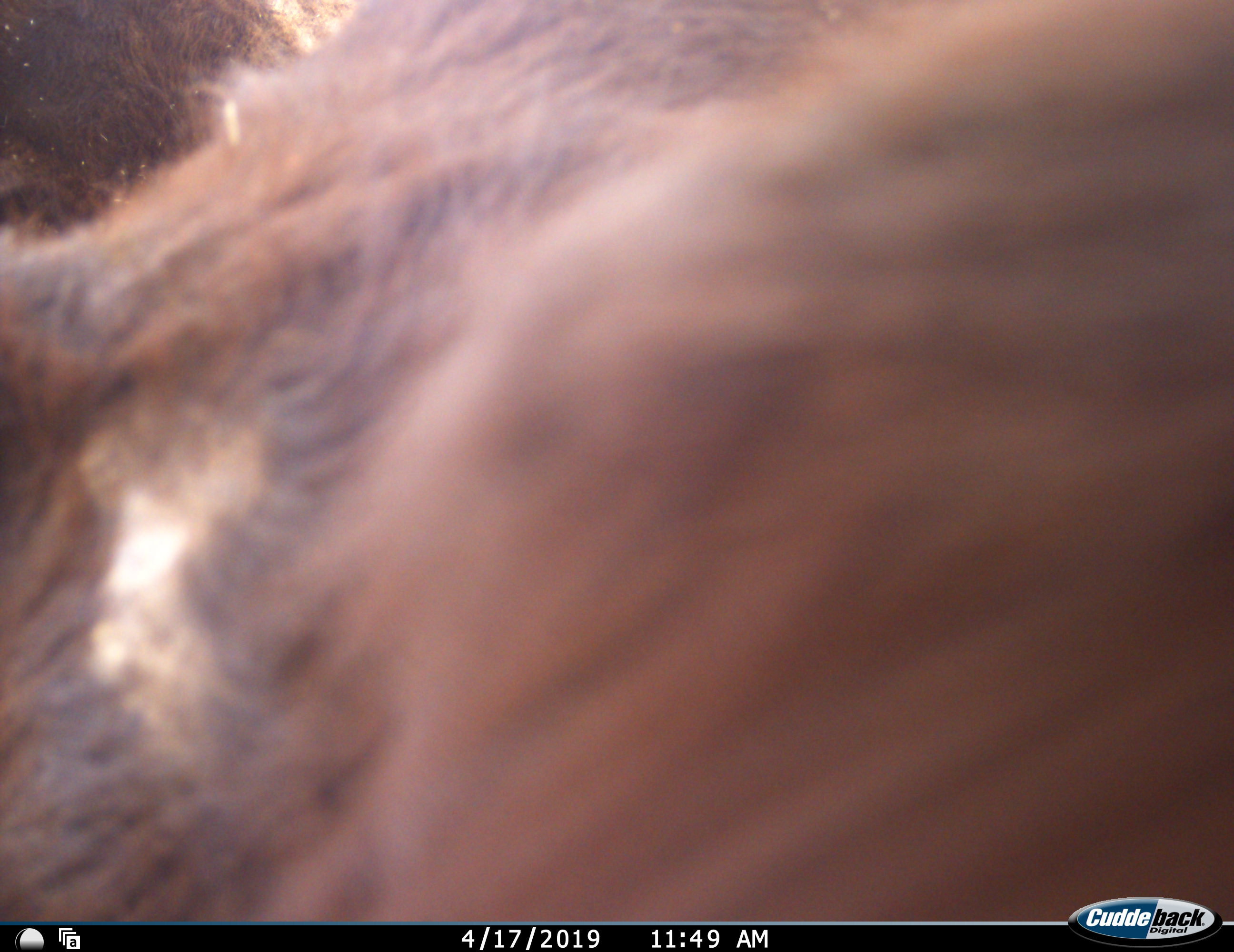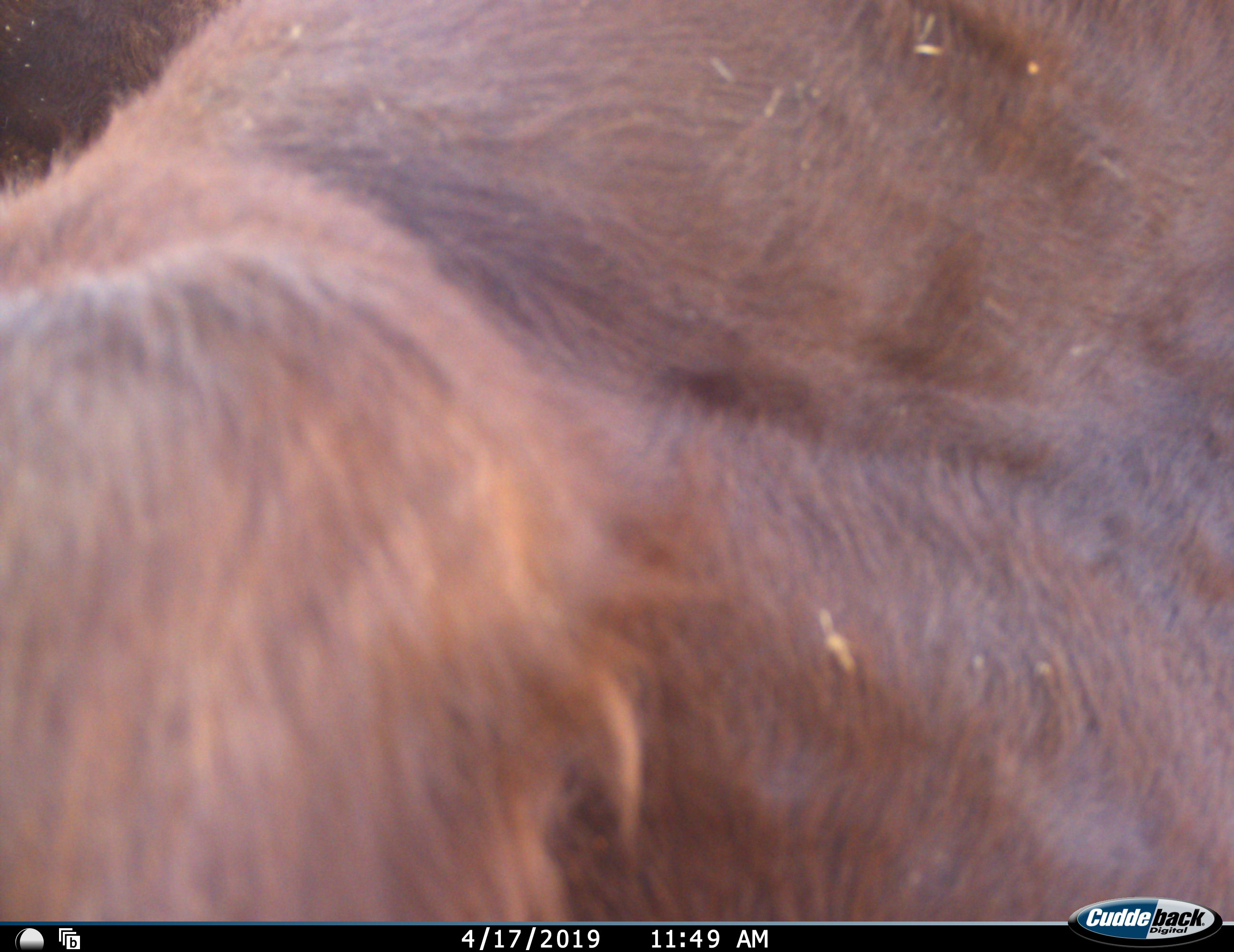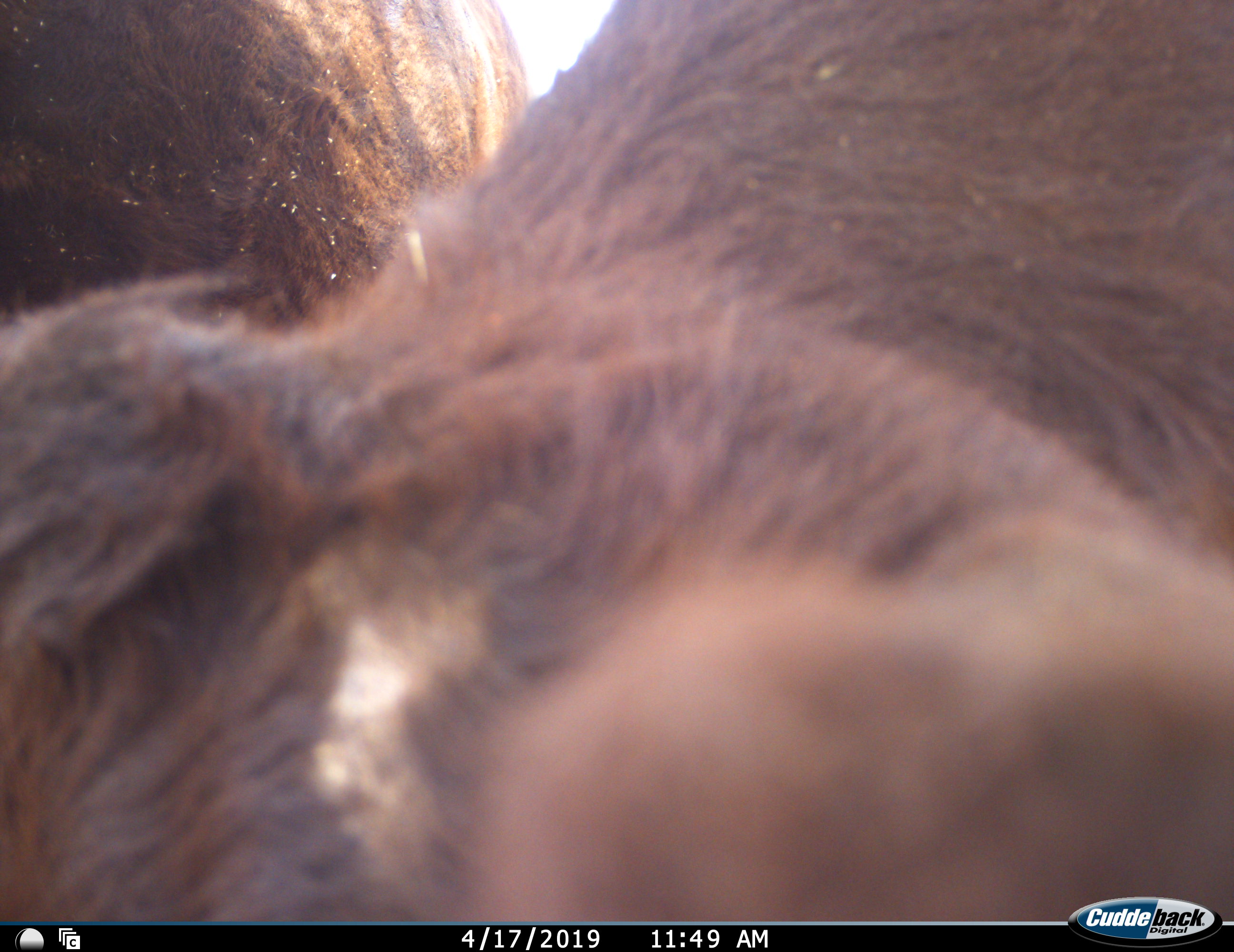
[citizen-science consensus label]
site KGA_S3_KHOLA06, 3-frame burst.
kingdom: Animalia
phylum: Chordata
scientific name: Vertebrata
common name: domestic animal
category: domesticanimal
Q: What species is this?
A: Domesticanimal (domestic animal) (Vertebrata).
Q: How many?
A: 2.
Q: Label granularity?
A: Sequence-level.